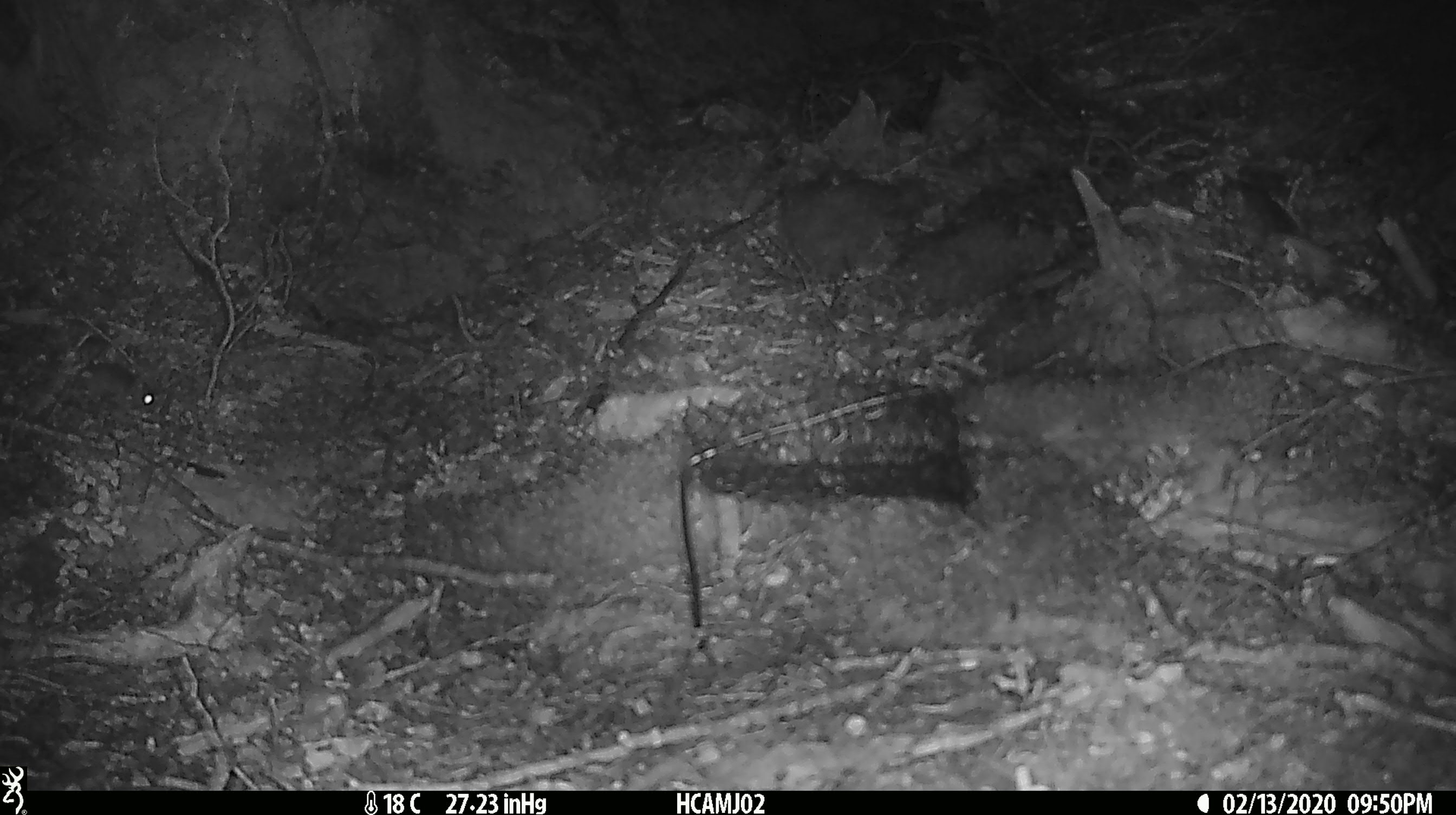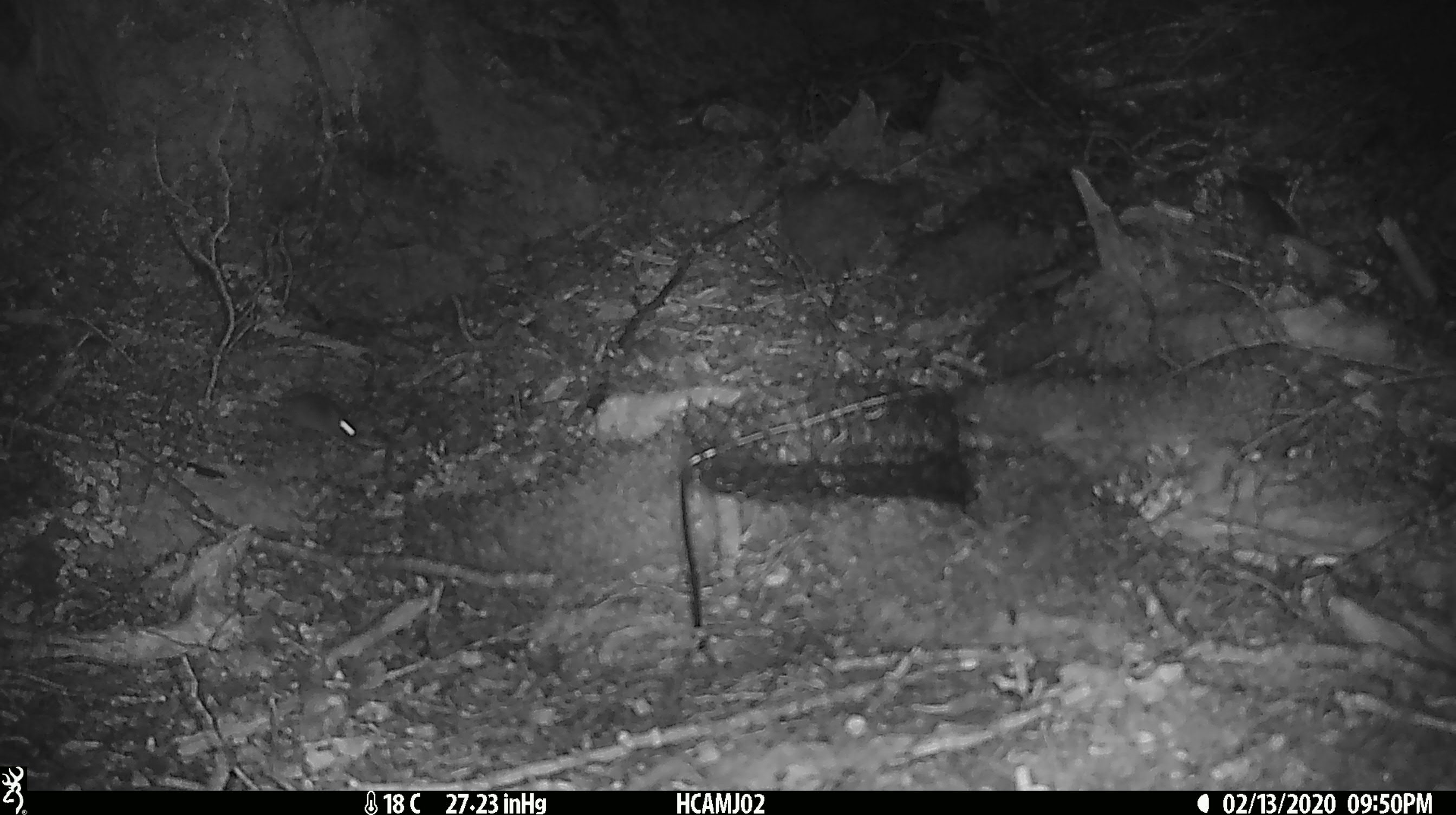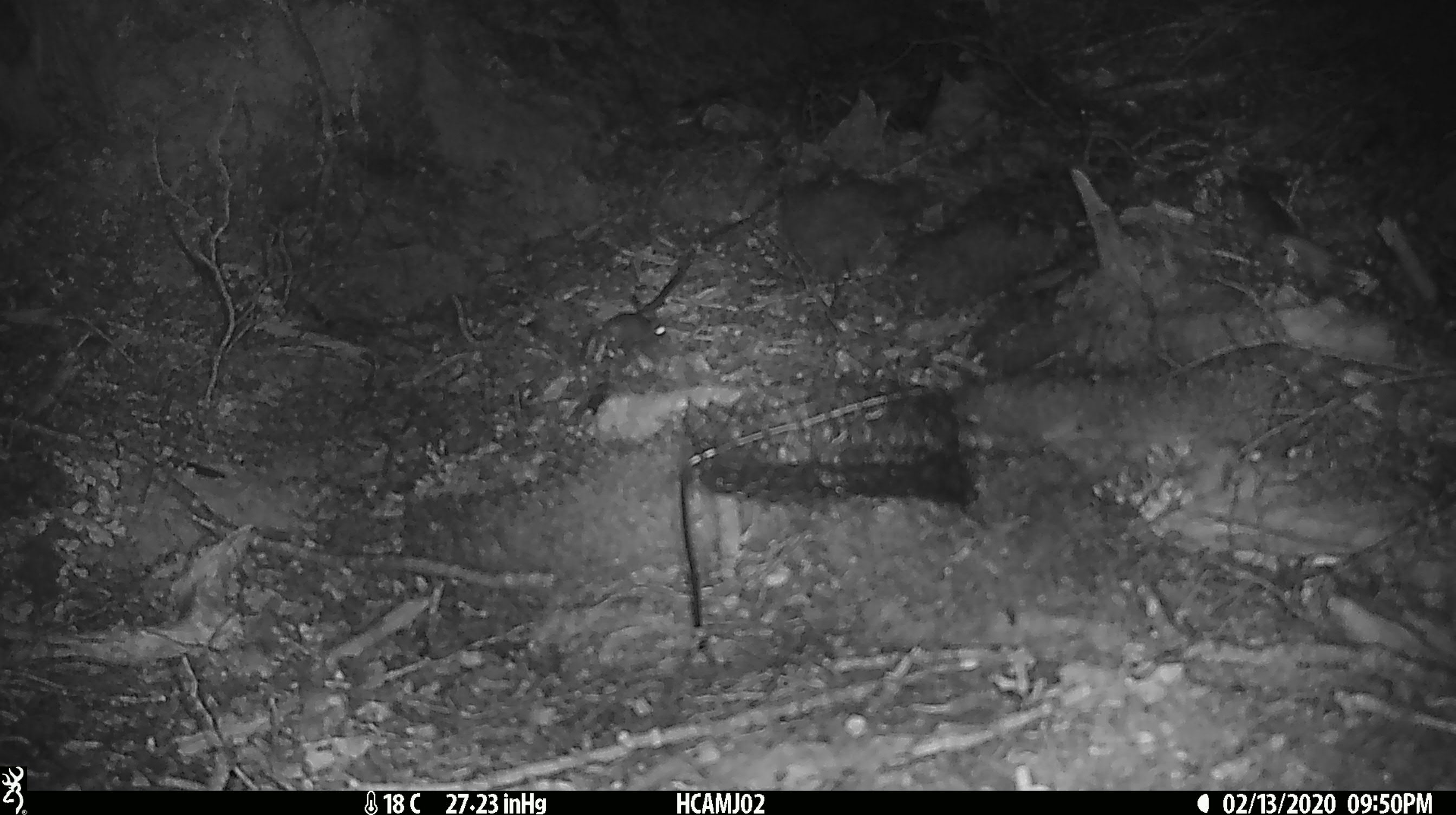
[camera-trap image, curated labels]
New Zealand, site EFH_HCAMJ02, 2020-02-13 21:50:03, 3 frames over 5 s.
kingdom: Animalia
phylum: Chordata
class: Mammalia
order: Rodentia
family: Muridae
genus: Mus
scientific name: Mus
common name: mouse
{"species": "mouse (Mus)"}